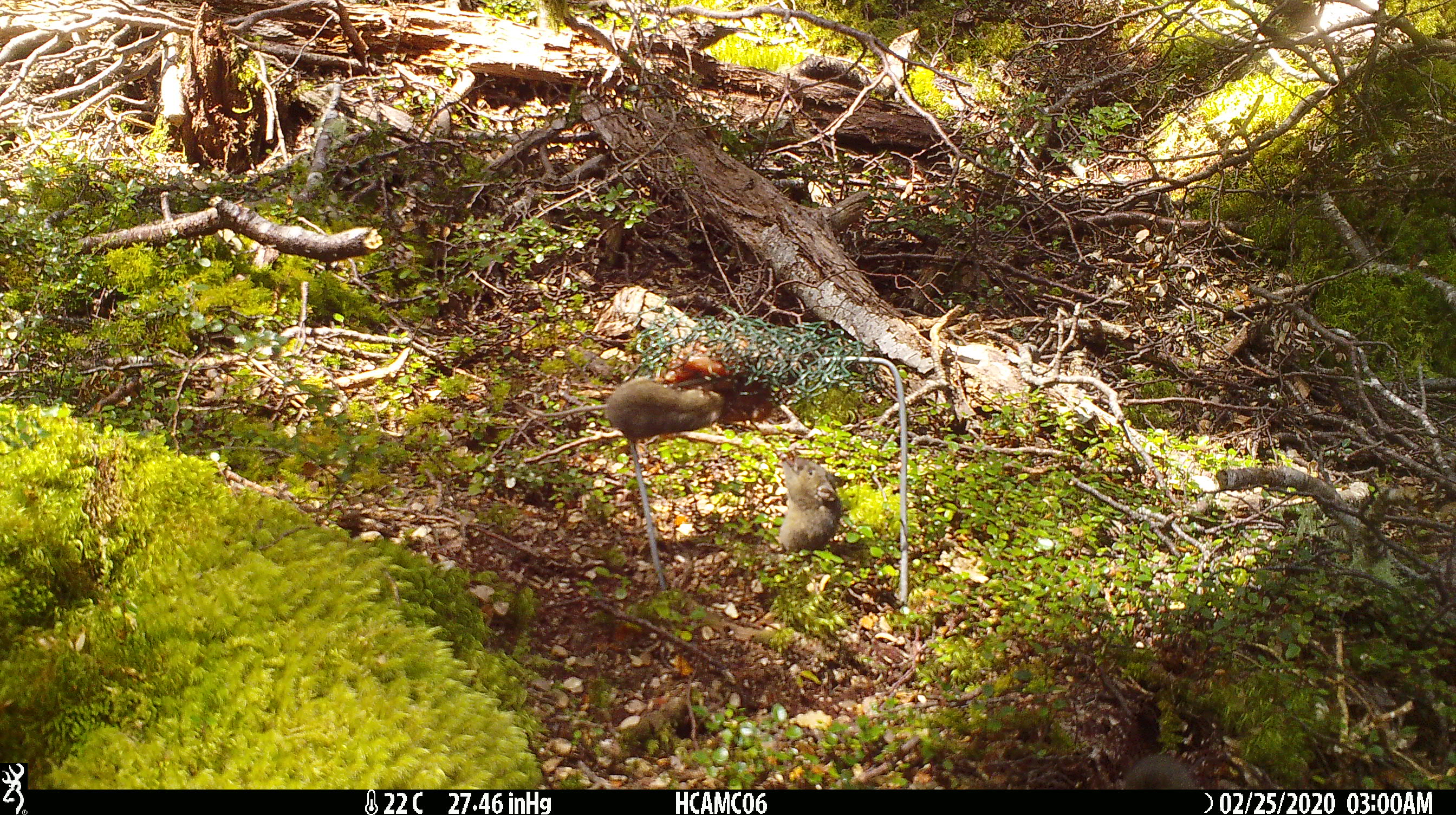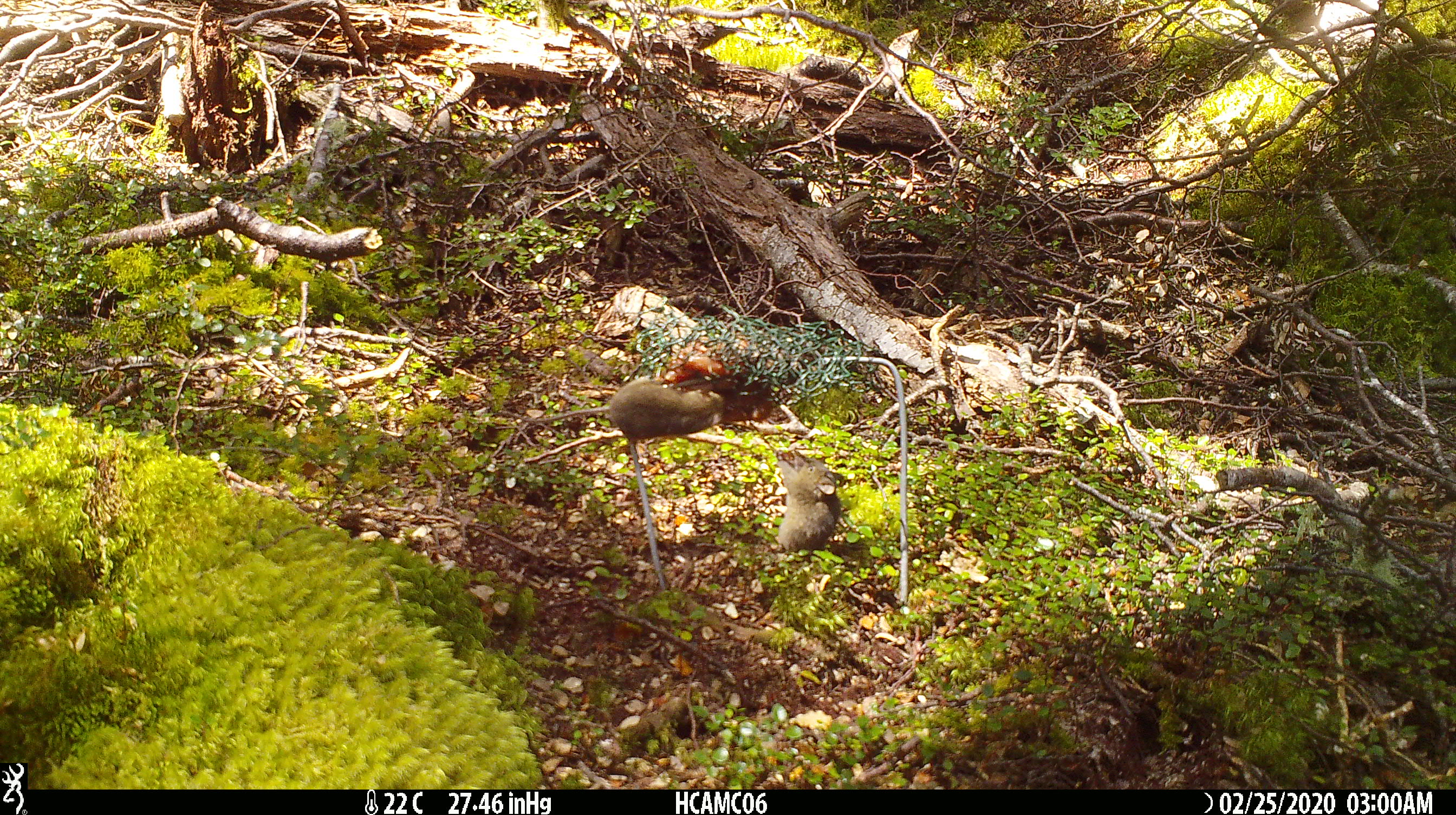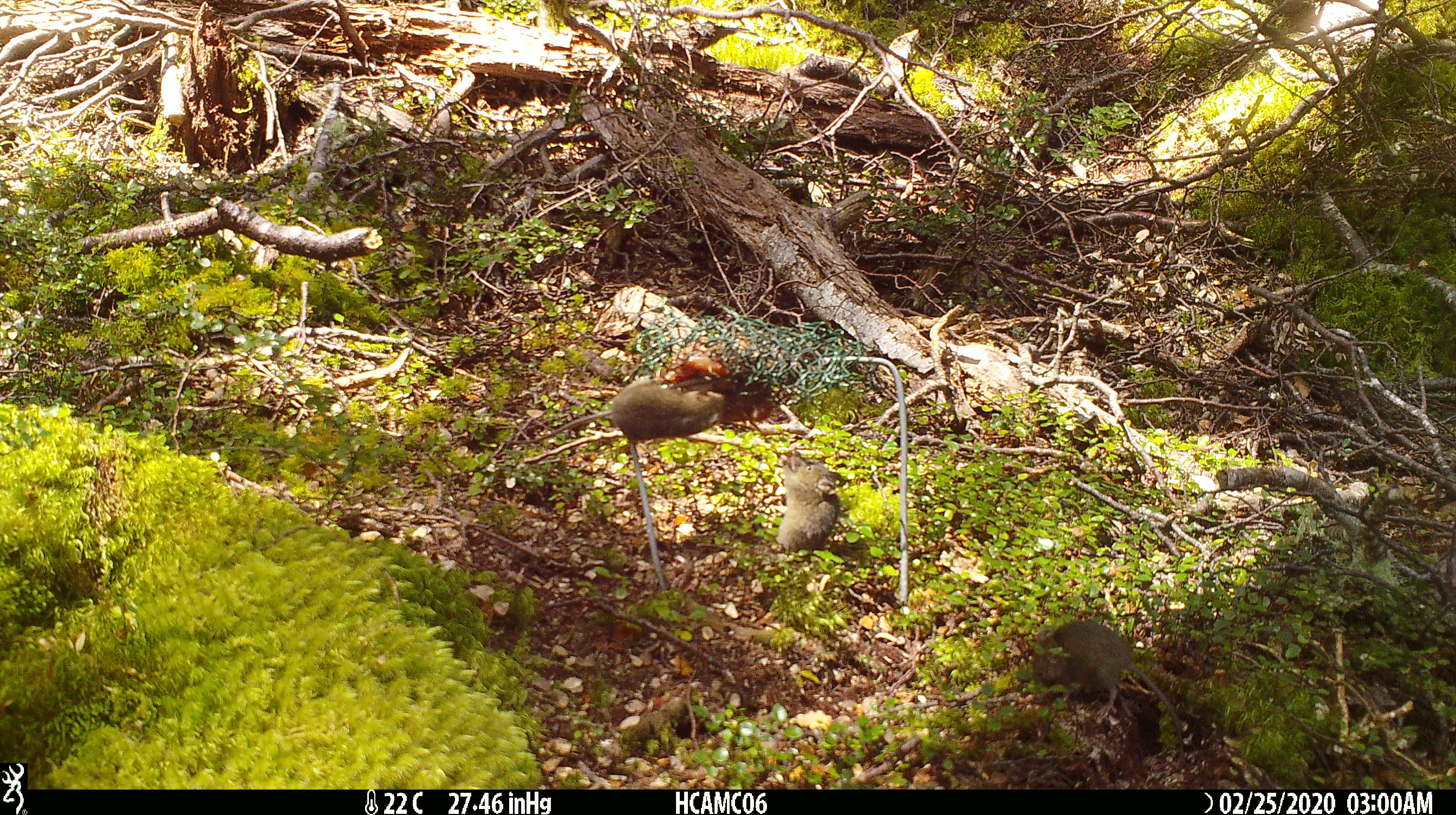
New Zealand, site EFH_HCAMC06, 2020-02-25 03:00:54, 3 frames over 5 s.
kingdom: Animalia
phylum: Chordata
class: Mammalia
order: Rodentia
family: Muridae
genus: Mus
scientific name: Mus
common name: mouse